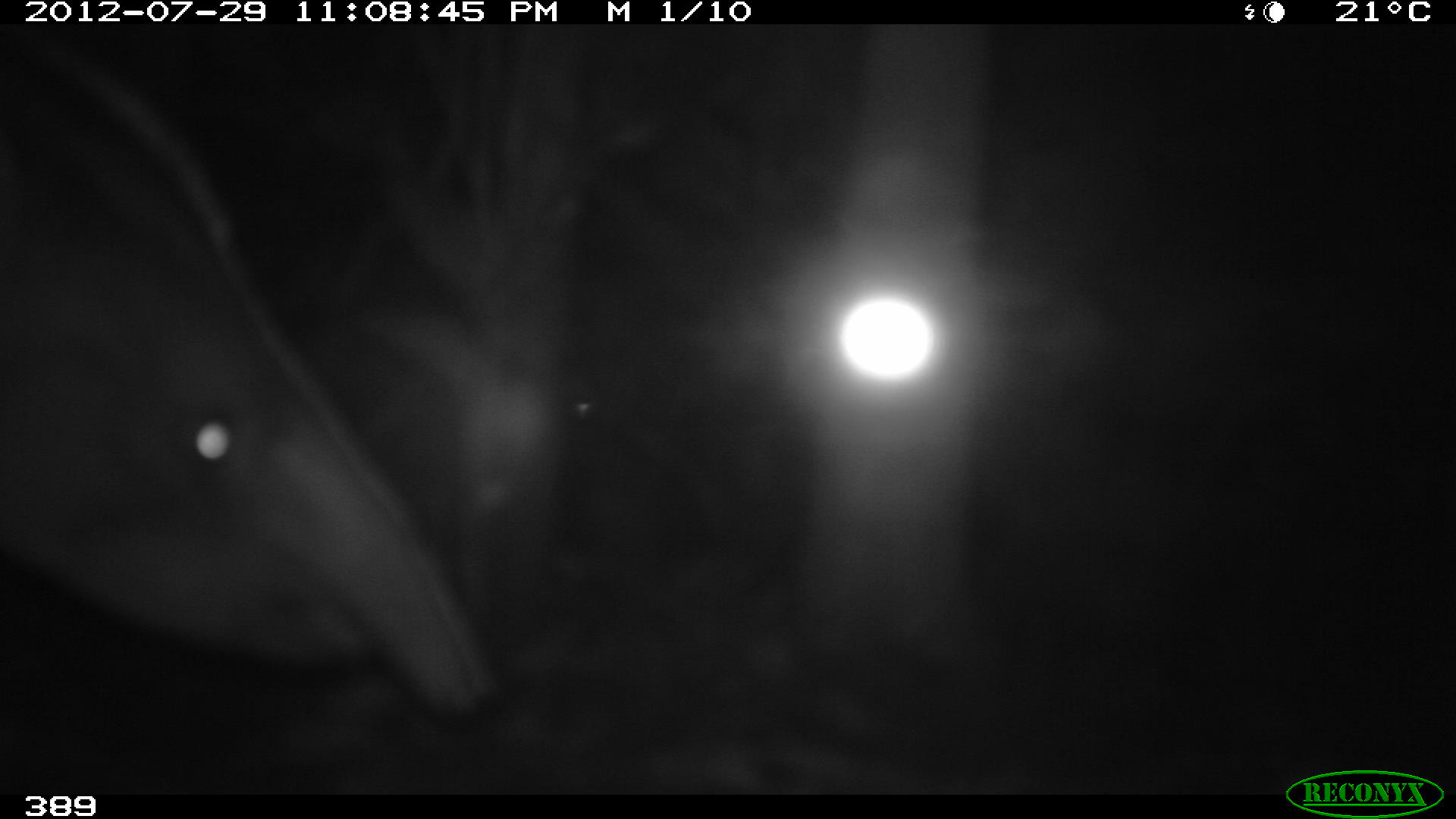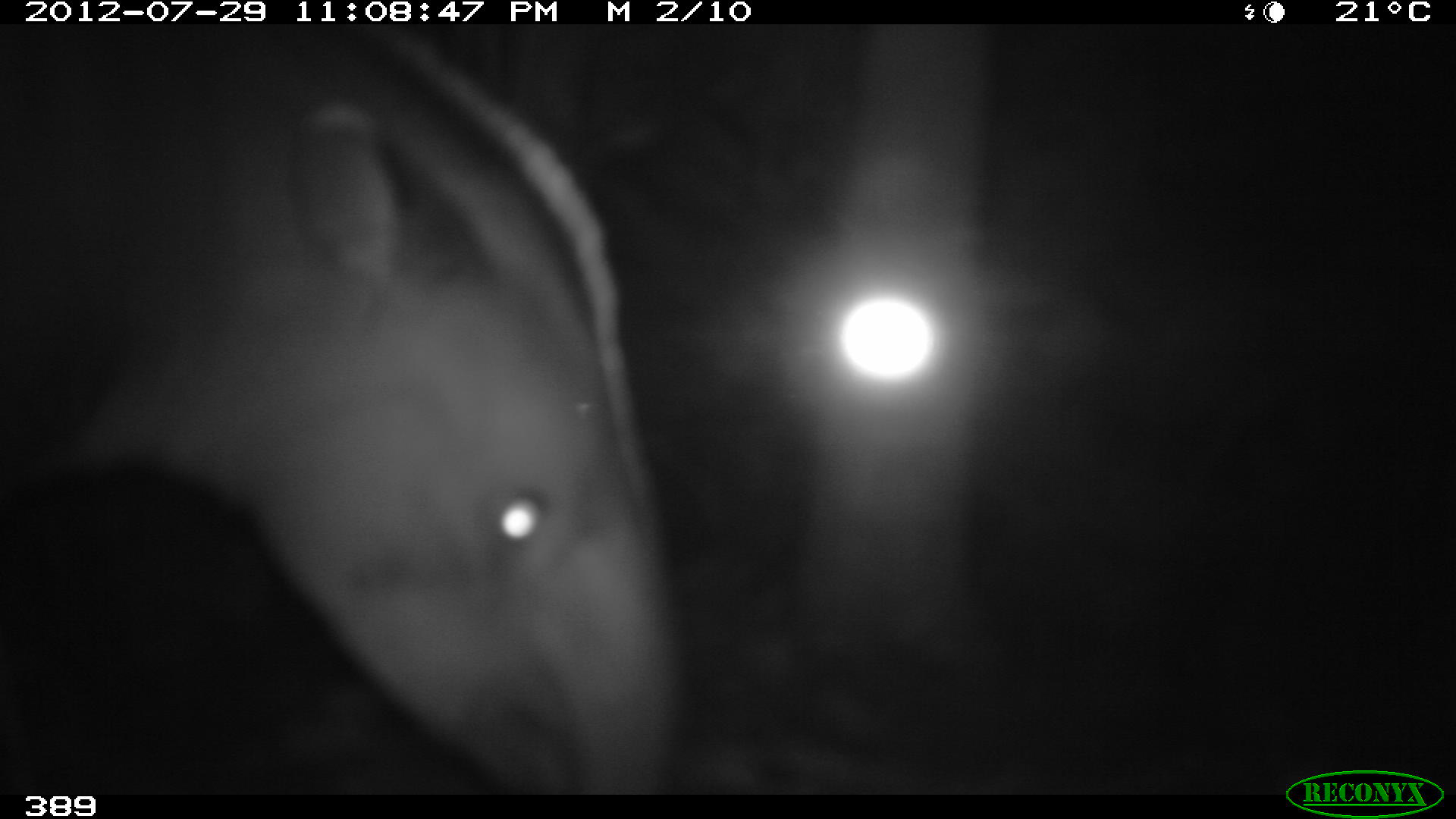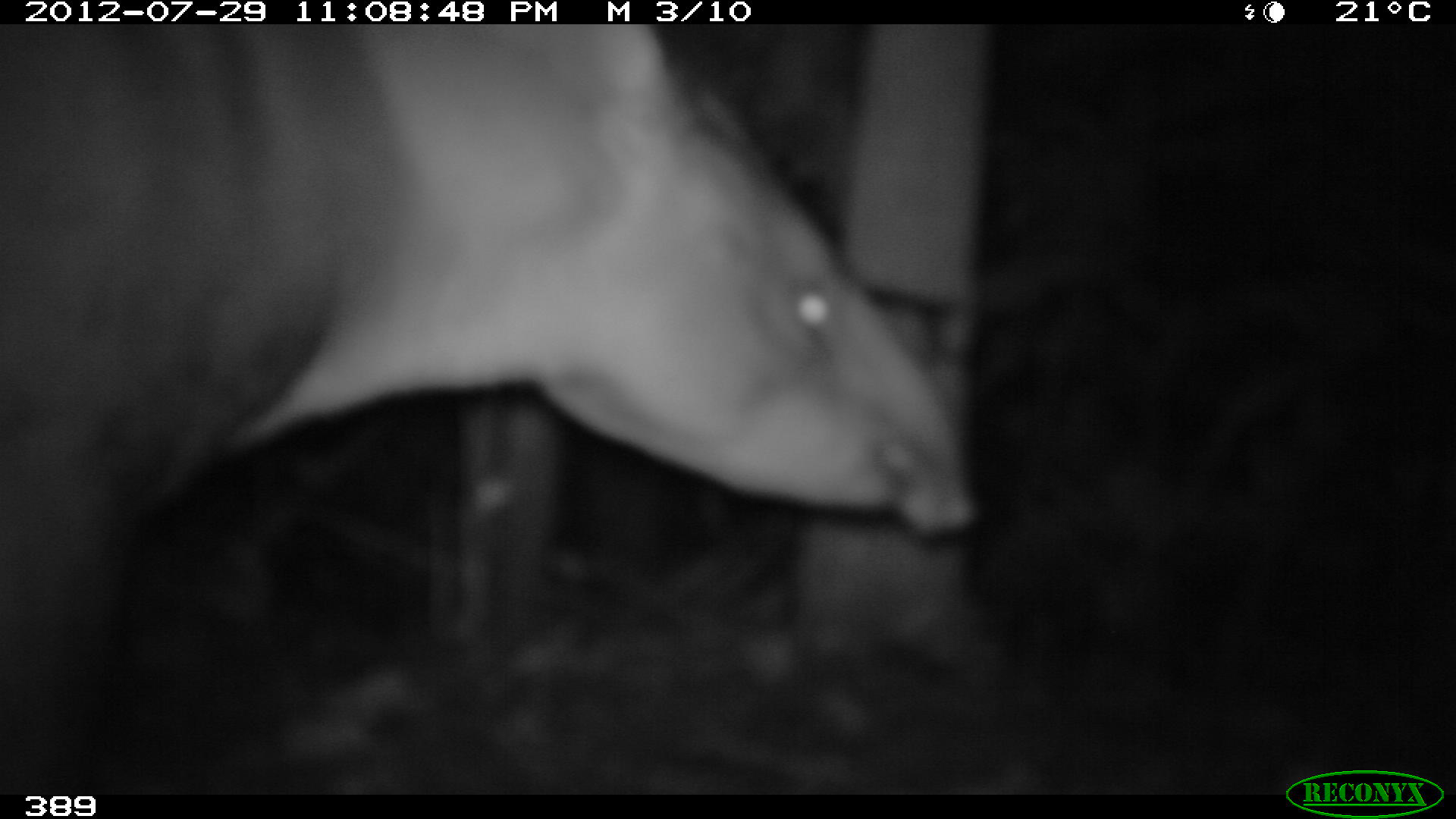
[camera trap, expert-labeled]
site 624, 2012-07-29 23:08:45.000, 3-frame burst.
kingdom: Animalia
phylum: Chordata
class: Mammalia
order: Perissodactyla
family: Tapiridae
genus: Tapirus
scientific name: Tapirus terrestris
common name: south american tapir